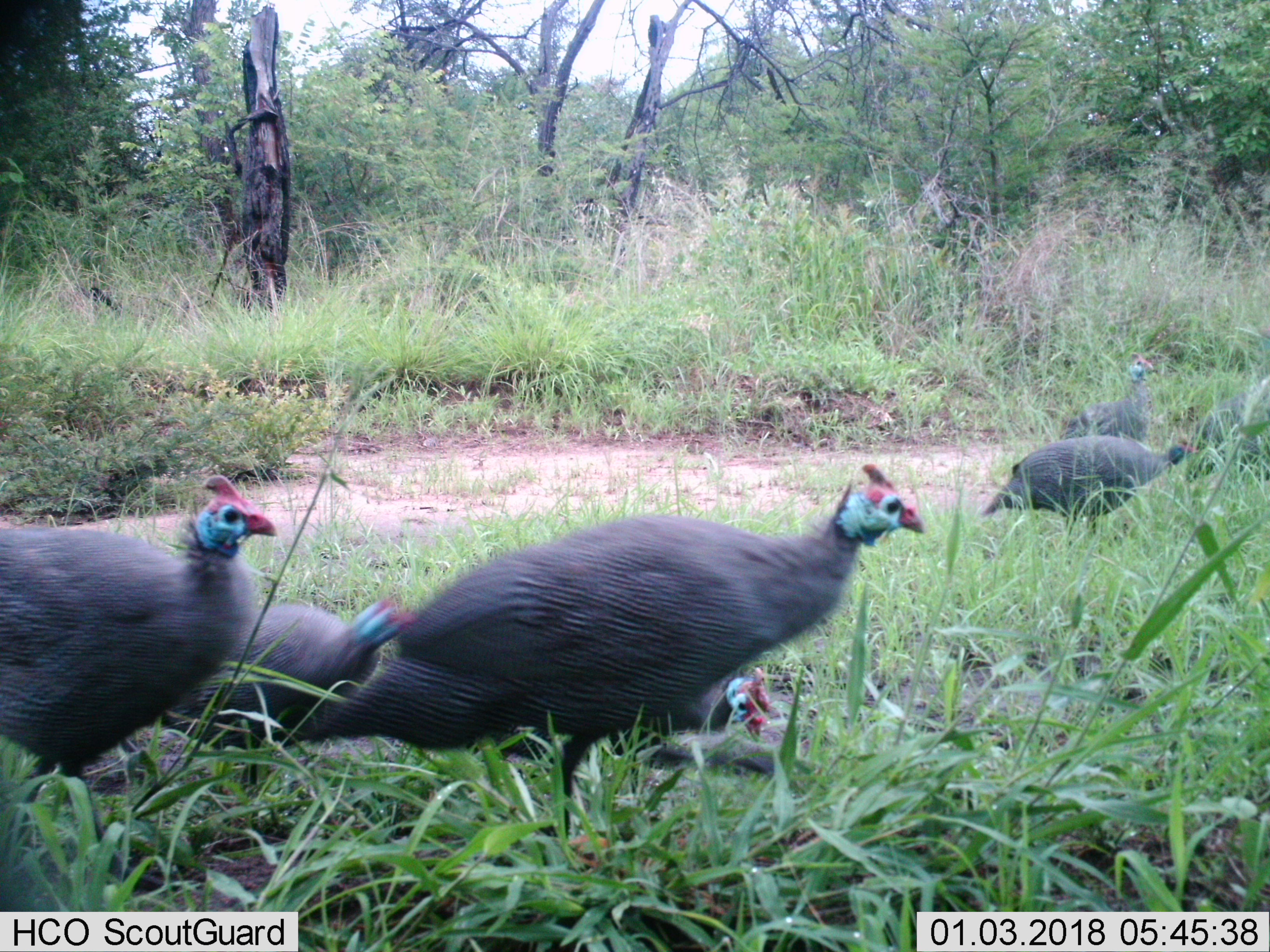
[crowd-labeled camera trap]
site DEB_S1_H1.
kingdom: Animalia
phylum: Chordata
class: Aves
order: Galliformes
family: Numididae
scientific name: Numididae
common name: guineafowl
Guineafowl (Numididae), count 6. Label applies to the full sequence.